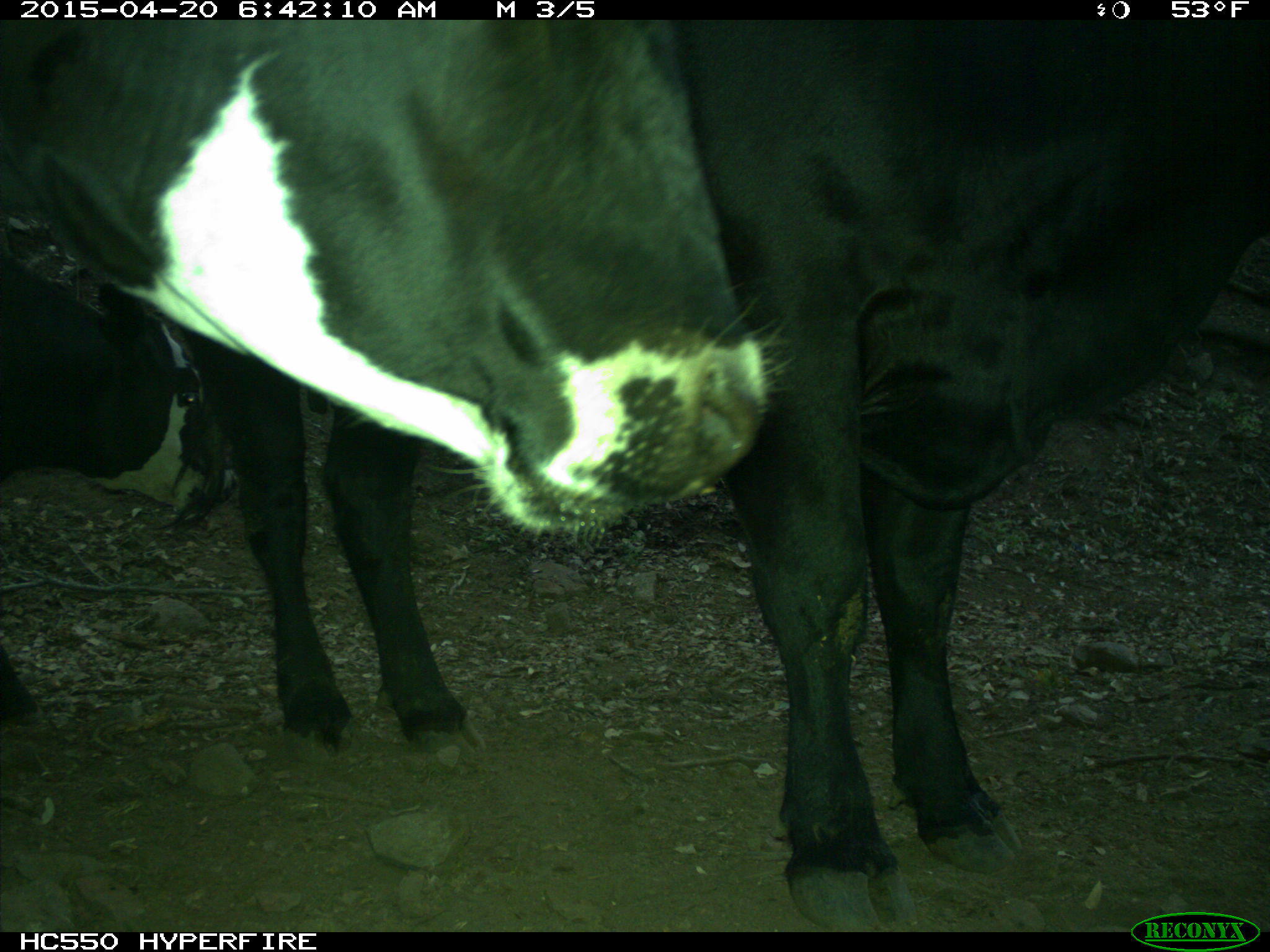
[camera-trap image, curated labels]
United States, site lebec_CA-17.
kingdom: Animalia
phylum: Chordata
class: Mammalia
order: Artiodactyla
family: Bovidae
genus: Bos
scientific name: Bos taurus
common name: domestic cow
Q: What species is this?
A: Bos taurus (domestic cow).